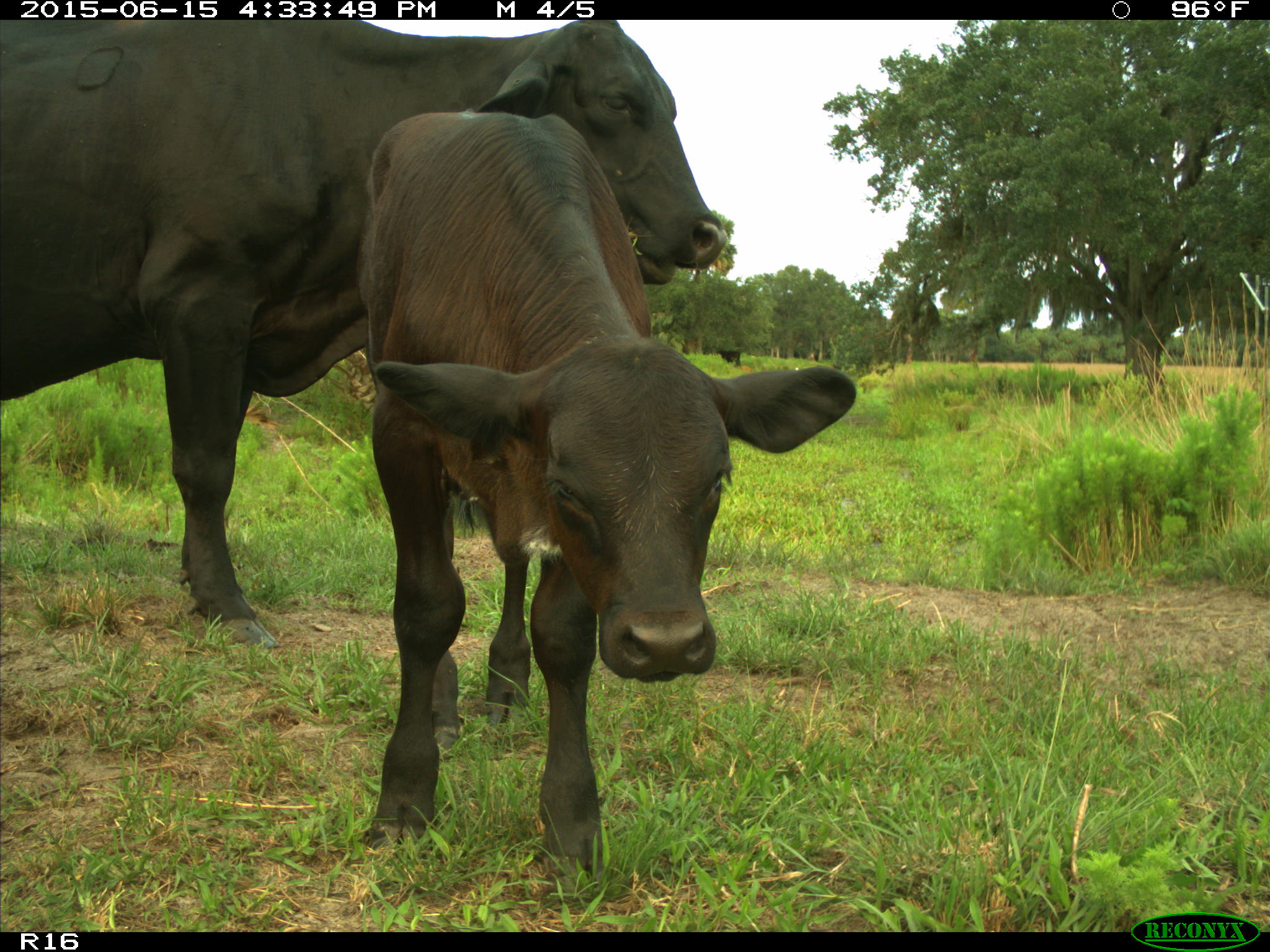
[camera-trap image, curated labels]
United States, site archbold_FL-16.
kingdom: Animalia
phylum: Chordata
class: Mammalia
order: Artiodactyla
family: Bovidae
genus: Bos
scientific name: Bos taurus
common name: domestic cow